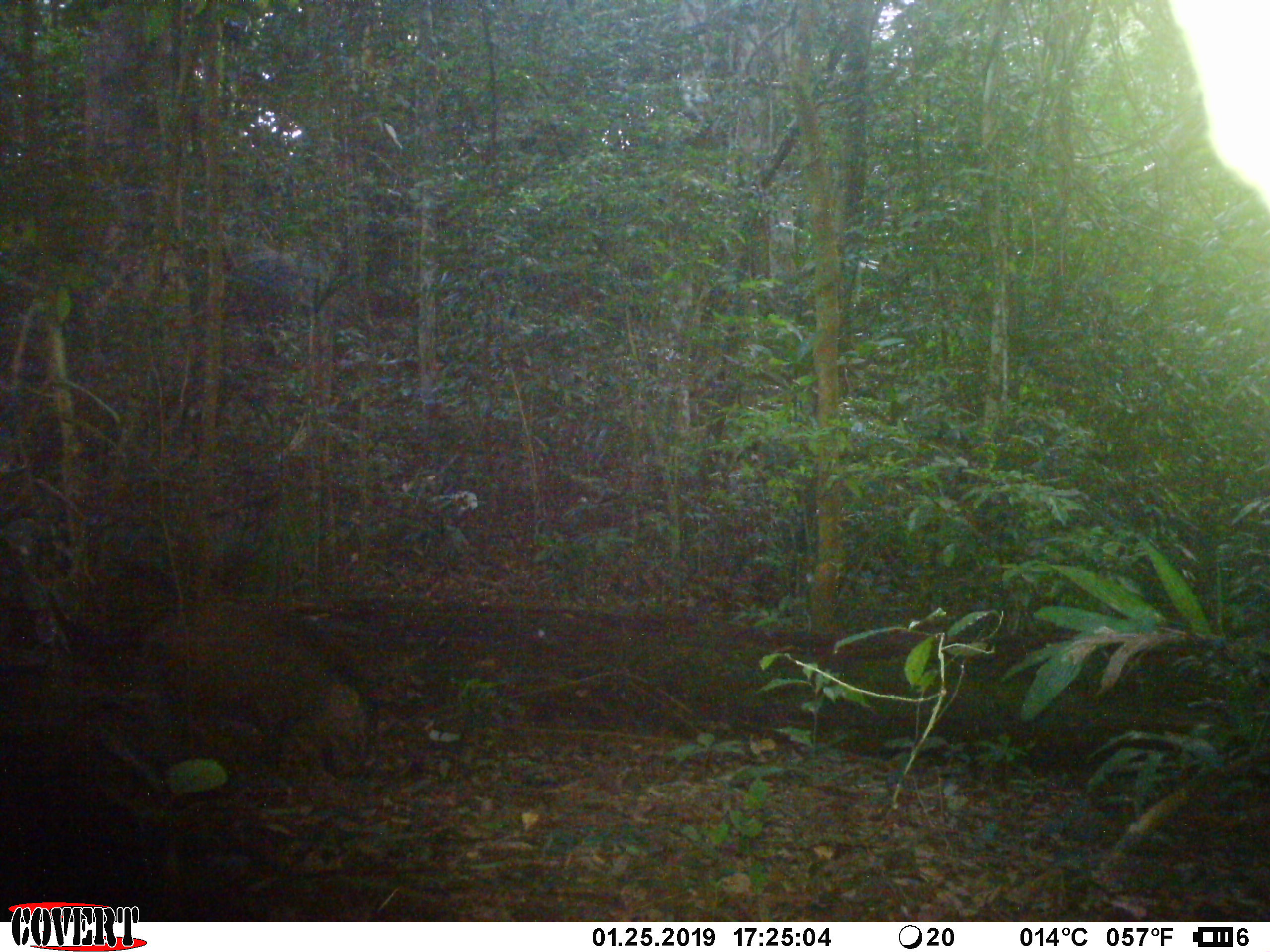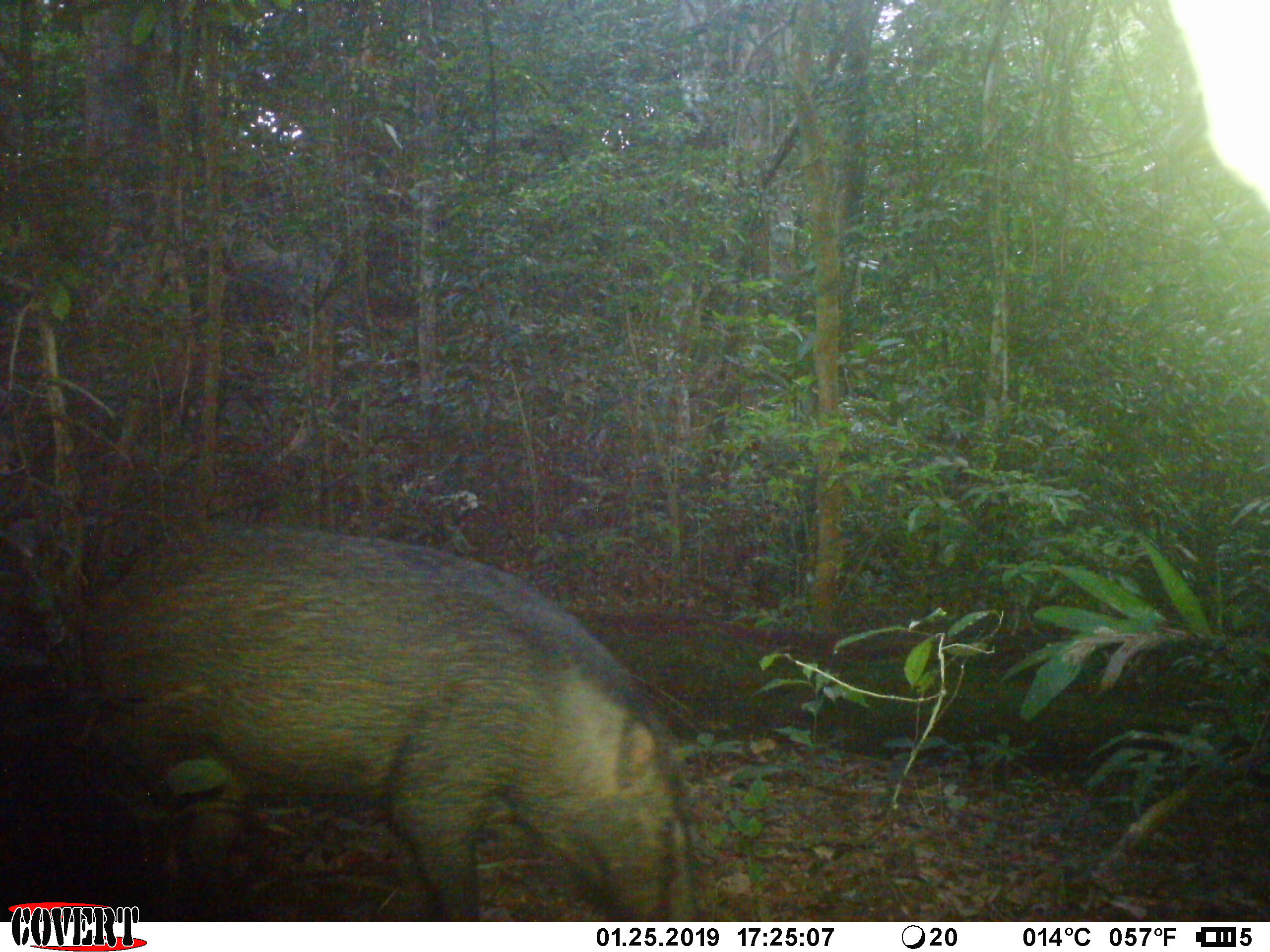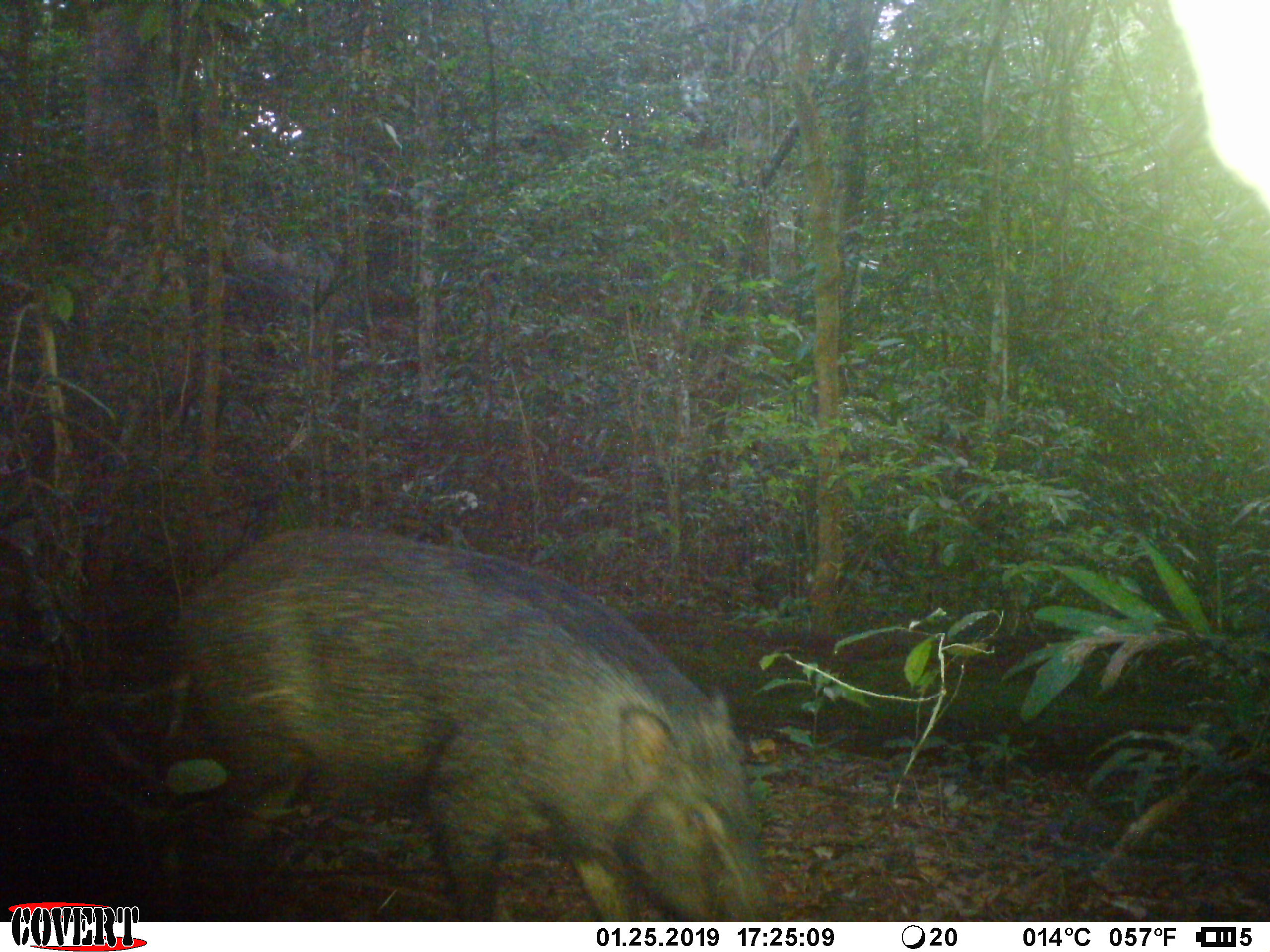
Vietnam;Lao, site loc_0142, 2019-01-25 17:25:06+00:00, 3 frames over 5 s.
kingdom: Animalia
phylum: Chordata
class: Mammalia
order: Artiodactyla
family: Suidae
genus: Sus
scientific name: Sus scrofa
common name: eurasian wild pig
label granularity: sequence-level